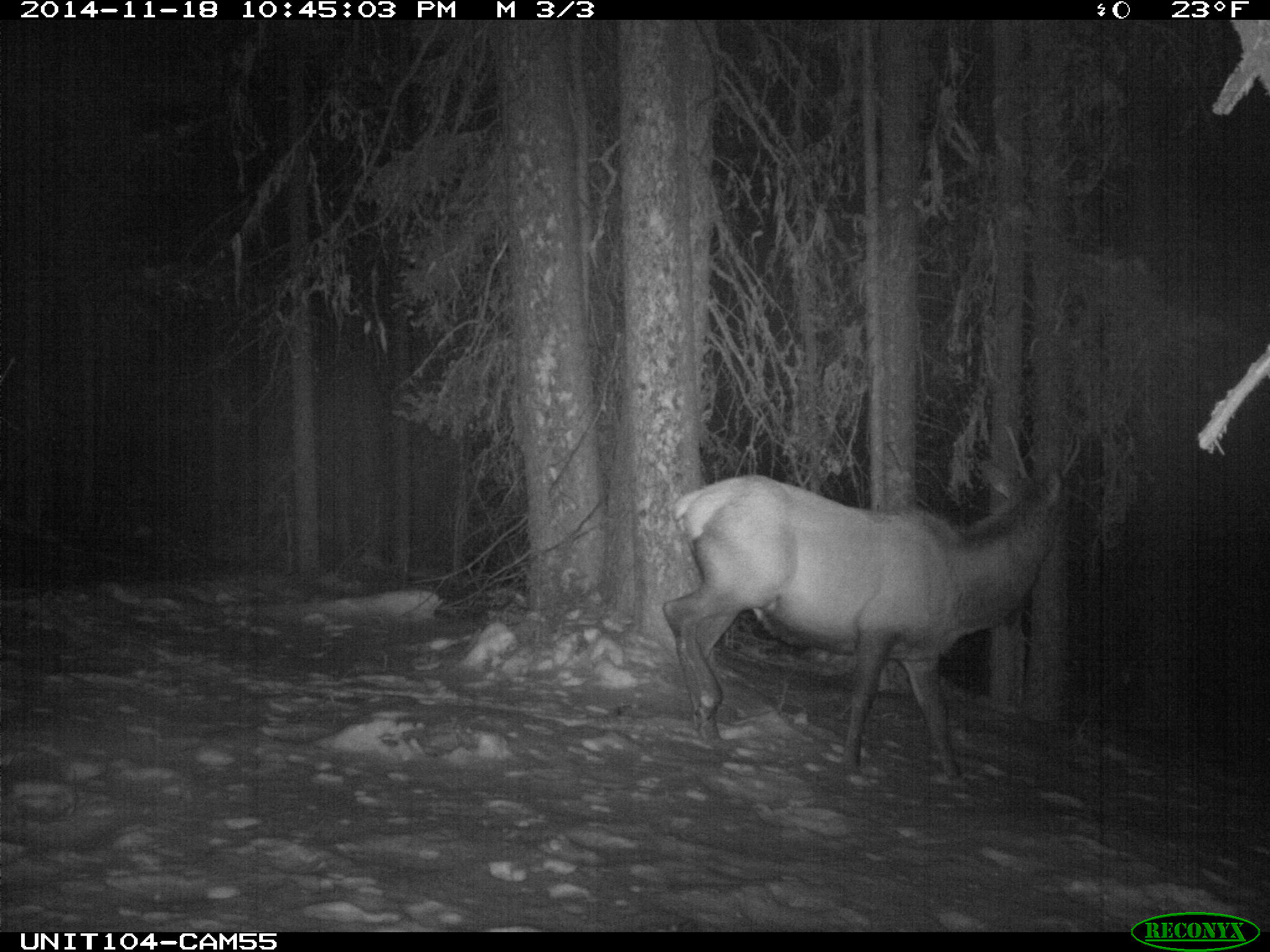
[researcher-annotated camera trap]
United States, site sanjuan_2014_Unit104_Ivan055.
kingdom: Animalia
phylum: Chordata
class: Mammalia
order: Artiodactyla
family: Cervidae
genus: Cervus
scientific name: Cervus elaphus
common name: red deer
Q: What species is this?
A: Cervus elaphus (red deer).